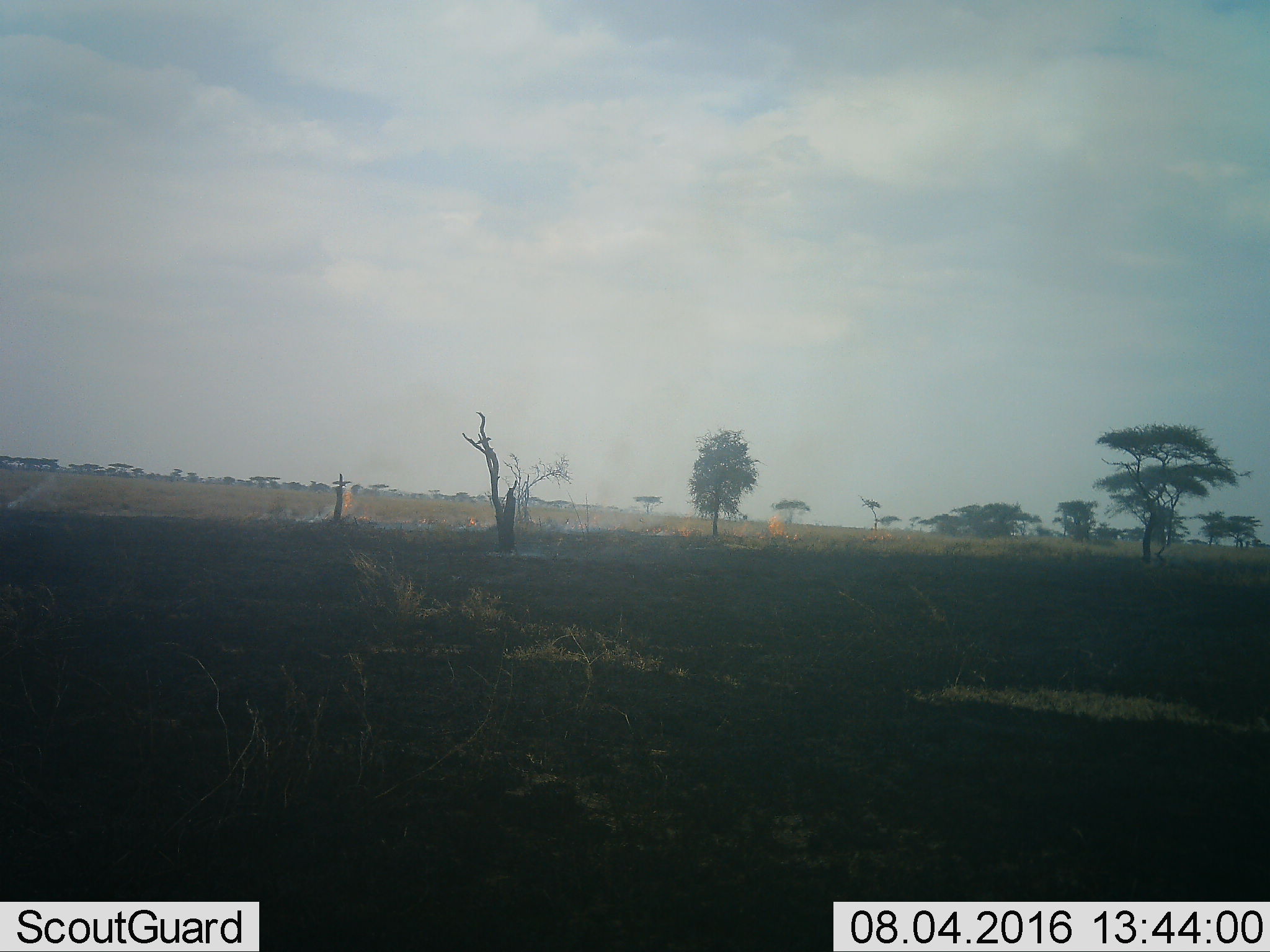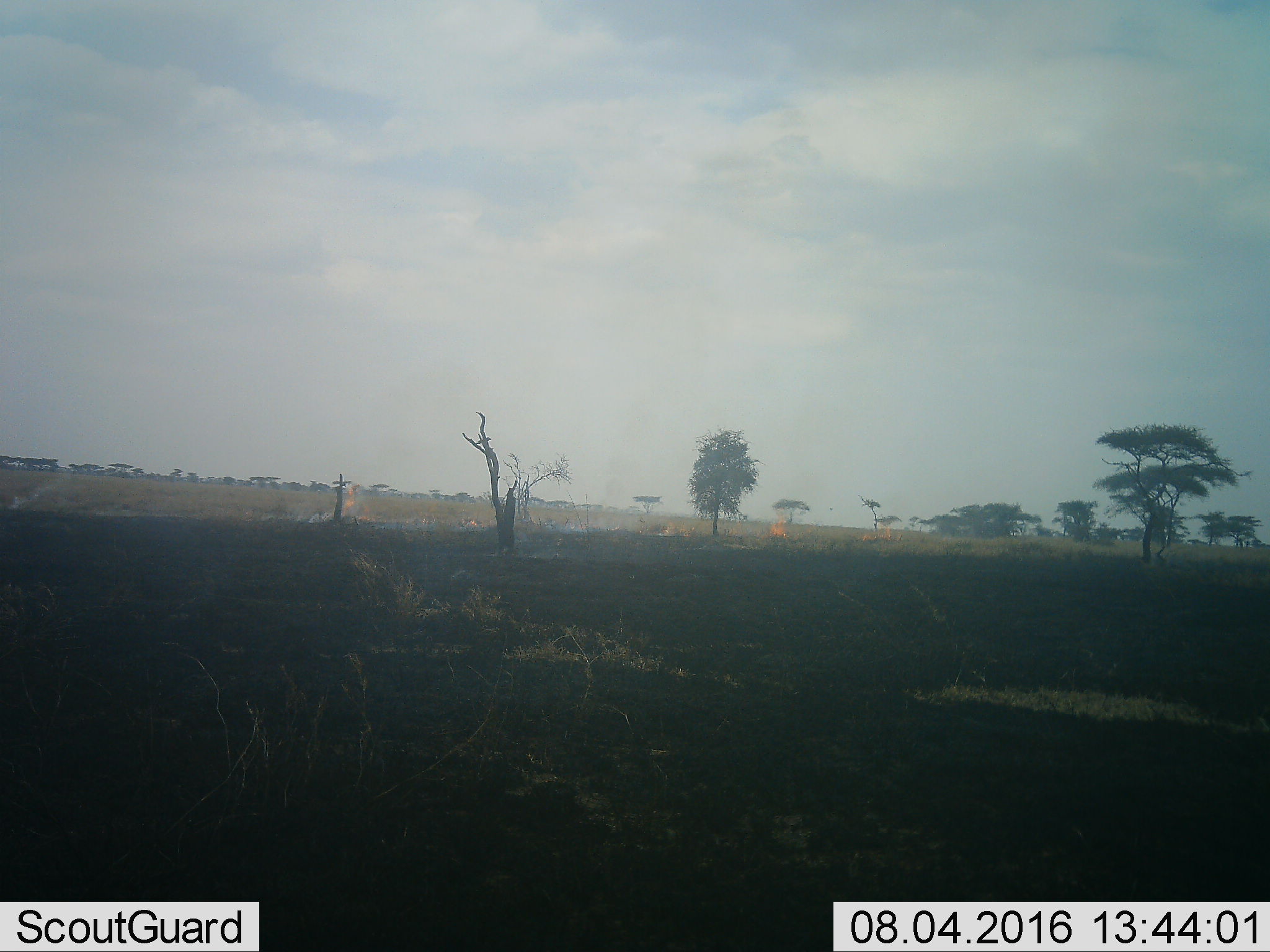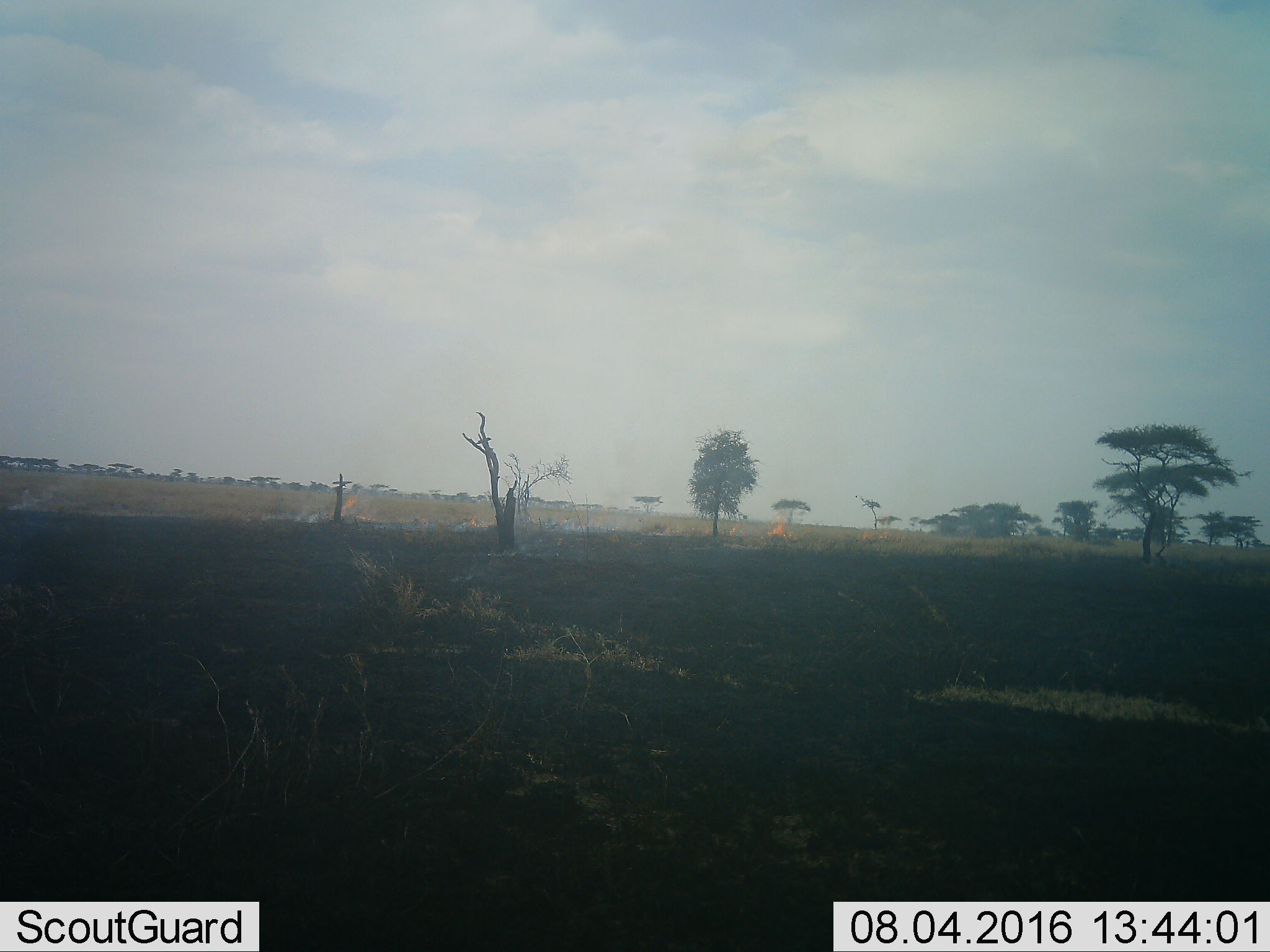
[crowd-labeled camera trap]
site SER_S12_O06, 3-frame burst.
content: unidentified animal